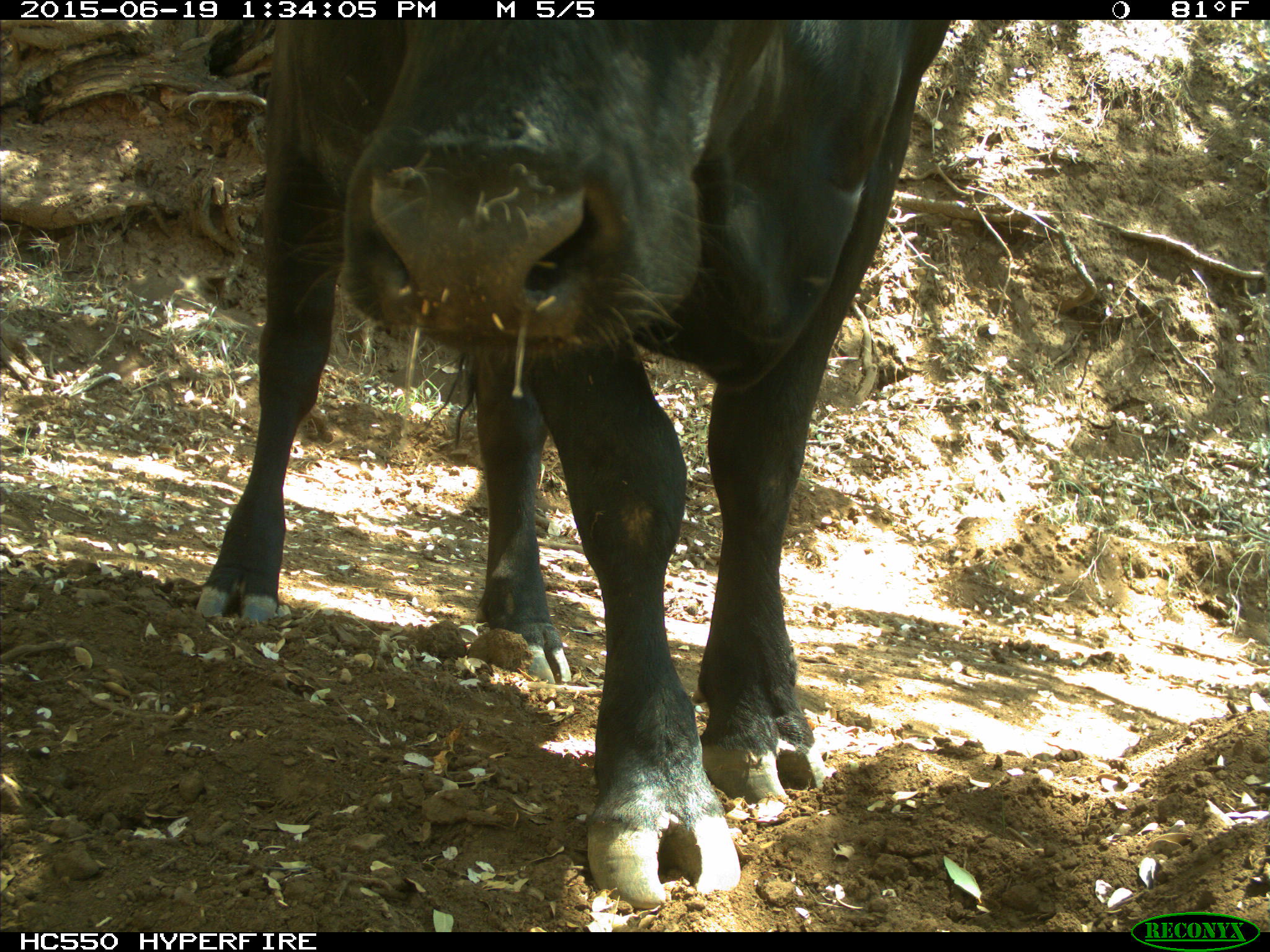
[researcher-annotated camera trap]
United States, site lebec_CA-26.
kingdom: Animalia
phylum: Chordata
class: Mammalia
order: Artiodactyla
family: Bovidae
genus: Bos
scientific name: Bos taurus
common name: domestic cow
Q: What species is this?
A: Bos taurus (domestic cow).